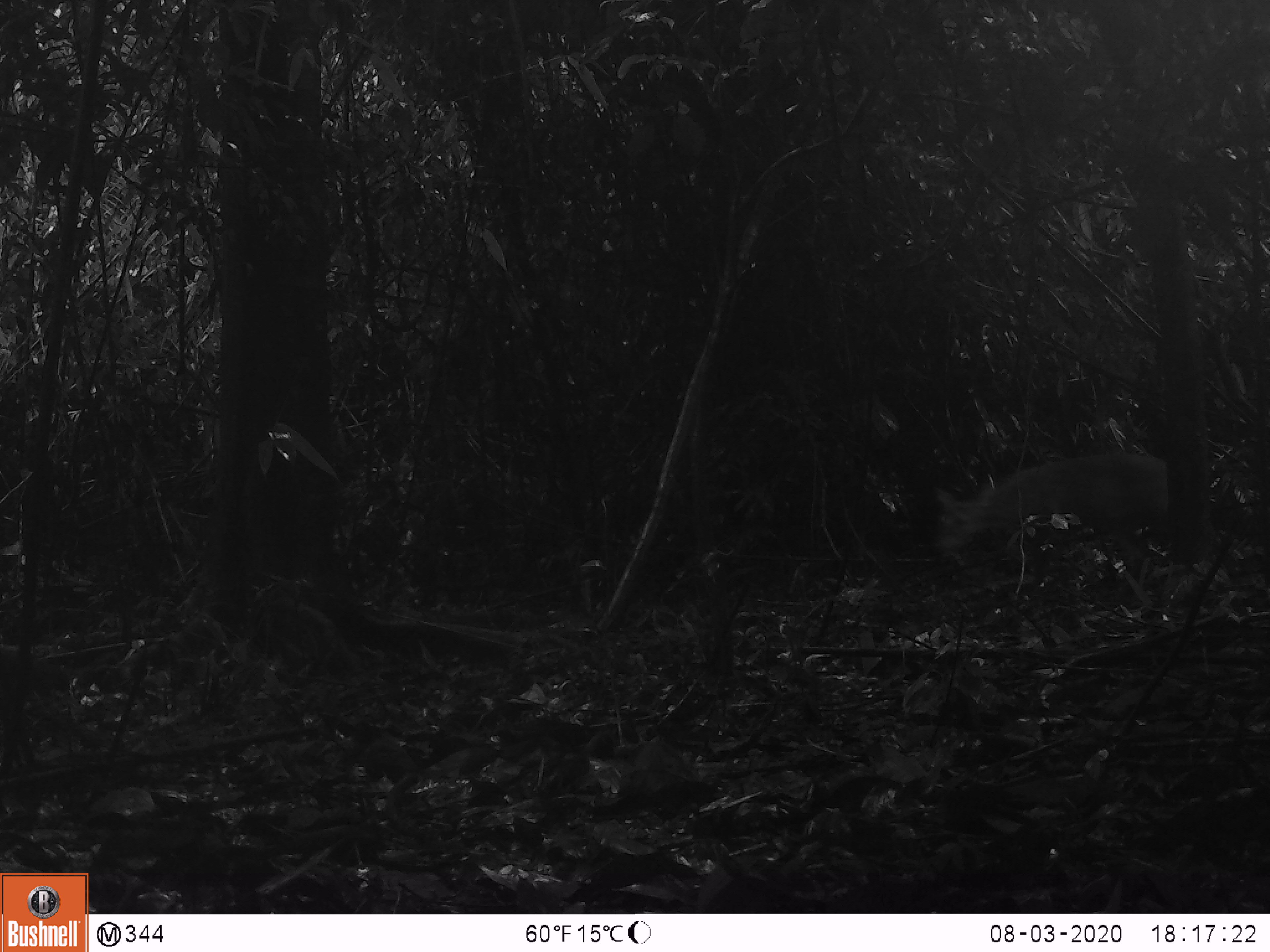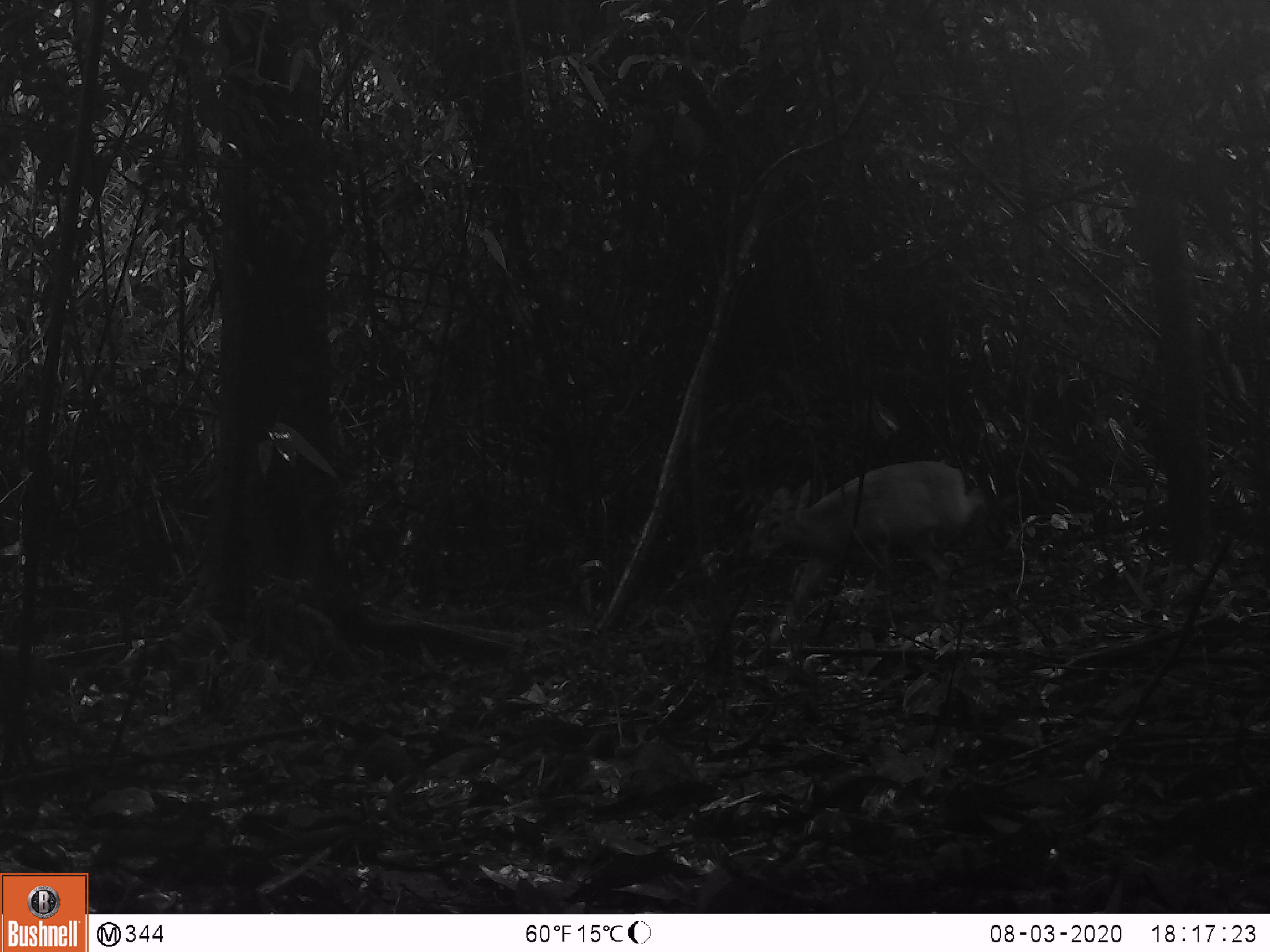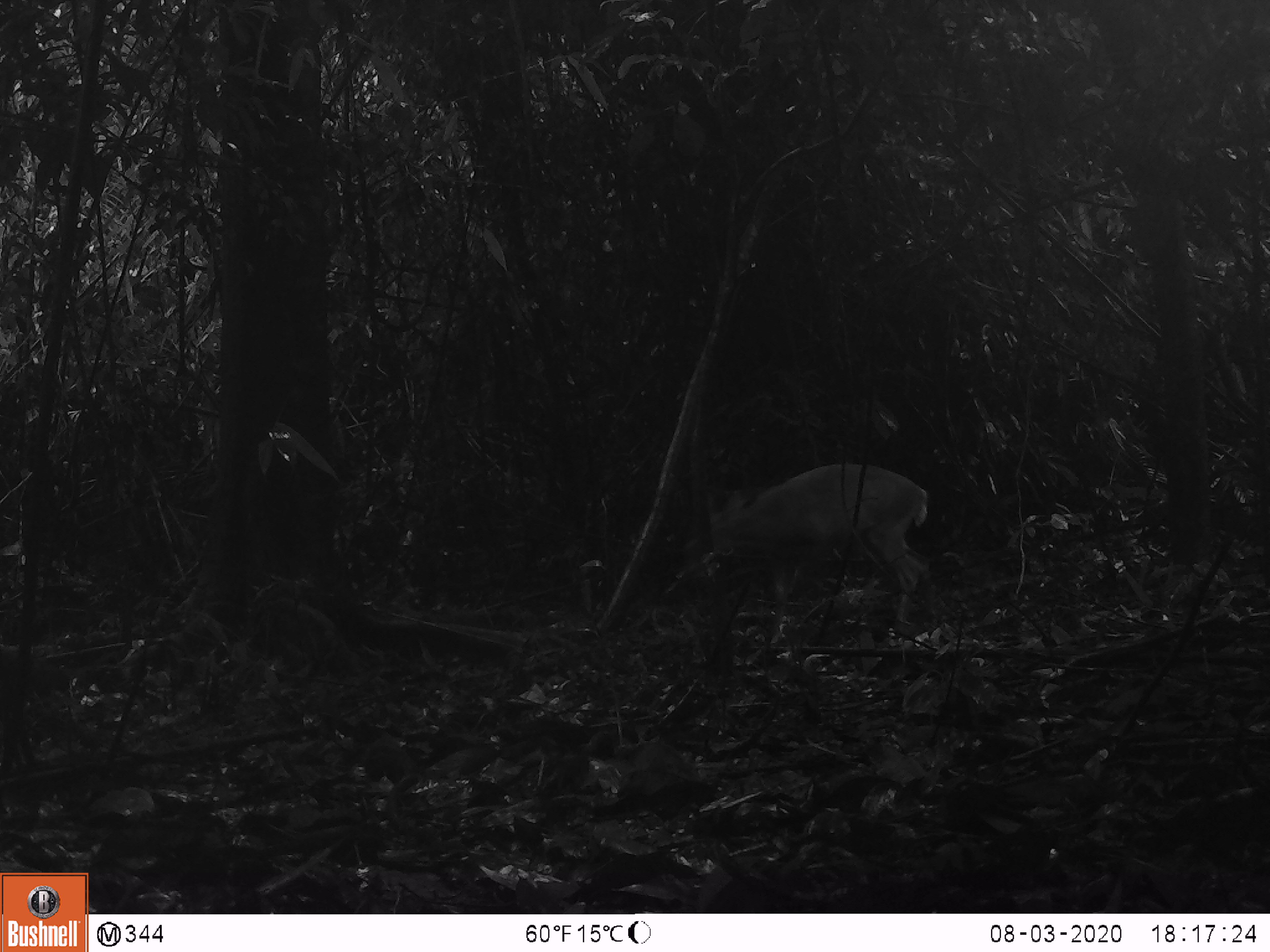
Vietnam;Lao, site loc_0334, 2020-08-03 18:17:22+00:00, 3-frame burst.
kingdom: Animalia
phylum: Chordata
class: Mammalia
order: Artiodactyla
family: Cervidae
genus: Muntiacus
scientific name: Muntiacus vuquangensis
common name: large-antlered muntjac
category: large antlered muntjac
Large antlered muntjac (large-antlered muntjac) (Muntiacus vuquangensis). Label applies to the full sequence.